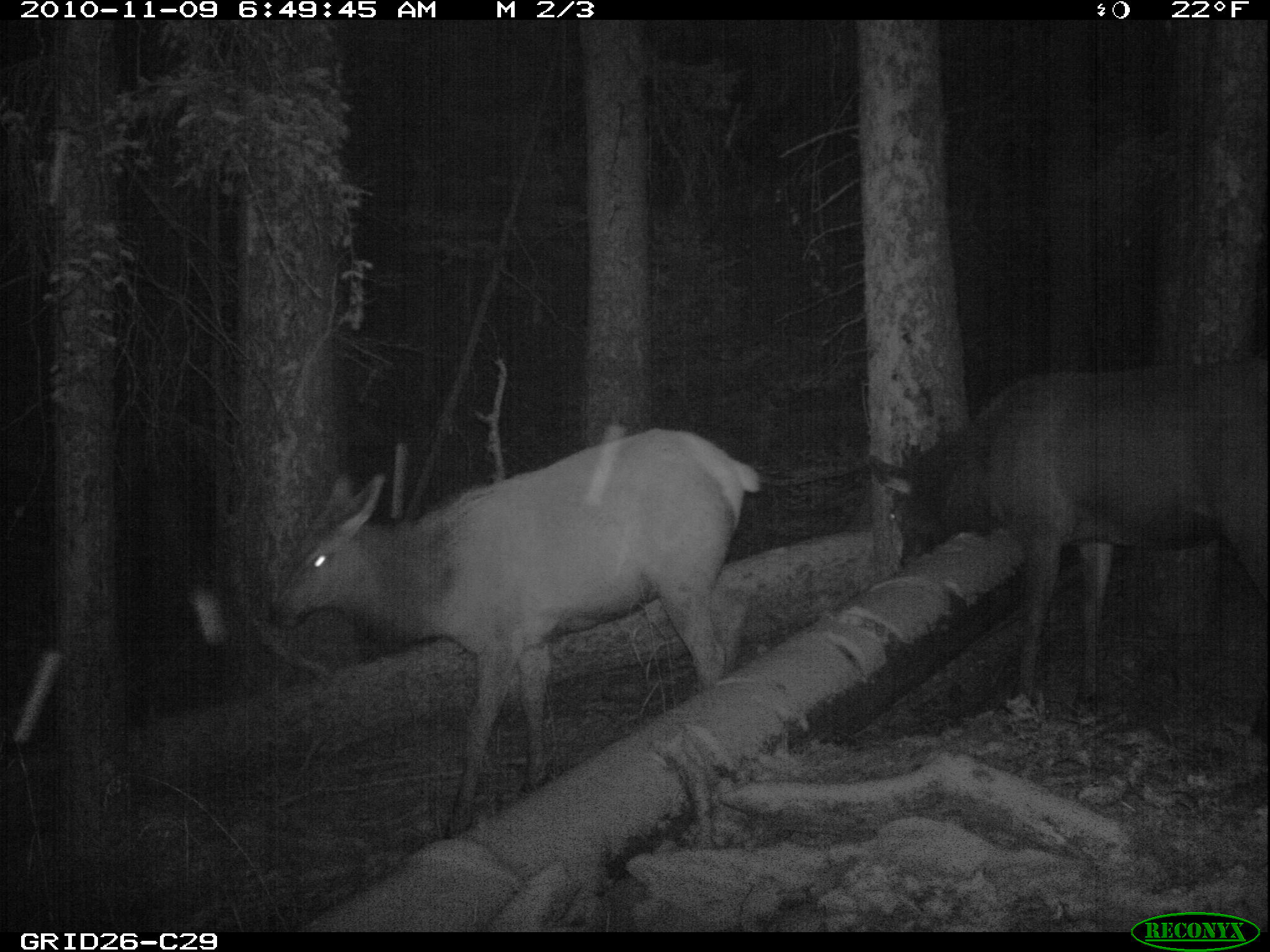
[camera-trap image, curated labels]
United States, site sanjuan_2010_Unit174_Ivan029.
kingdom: Animalia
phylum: Chordata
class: Mammalia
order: Artiodactyla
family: Cervidae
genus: Cervus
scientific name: Cervus elaphus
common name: red deer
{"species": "Cervus elaphus (red deer)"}